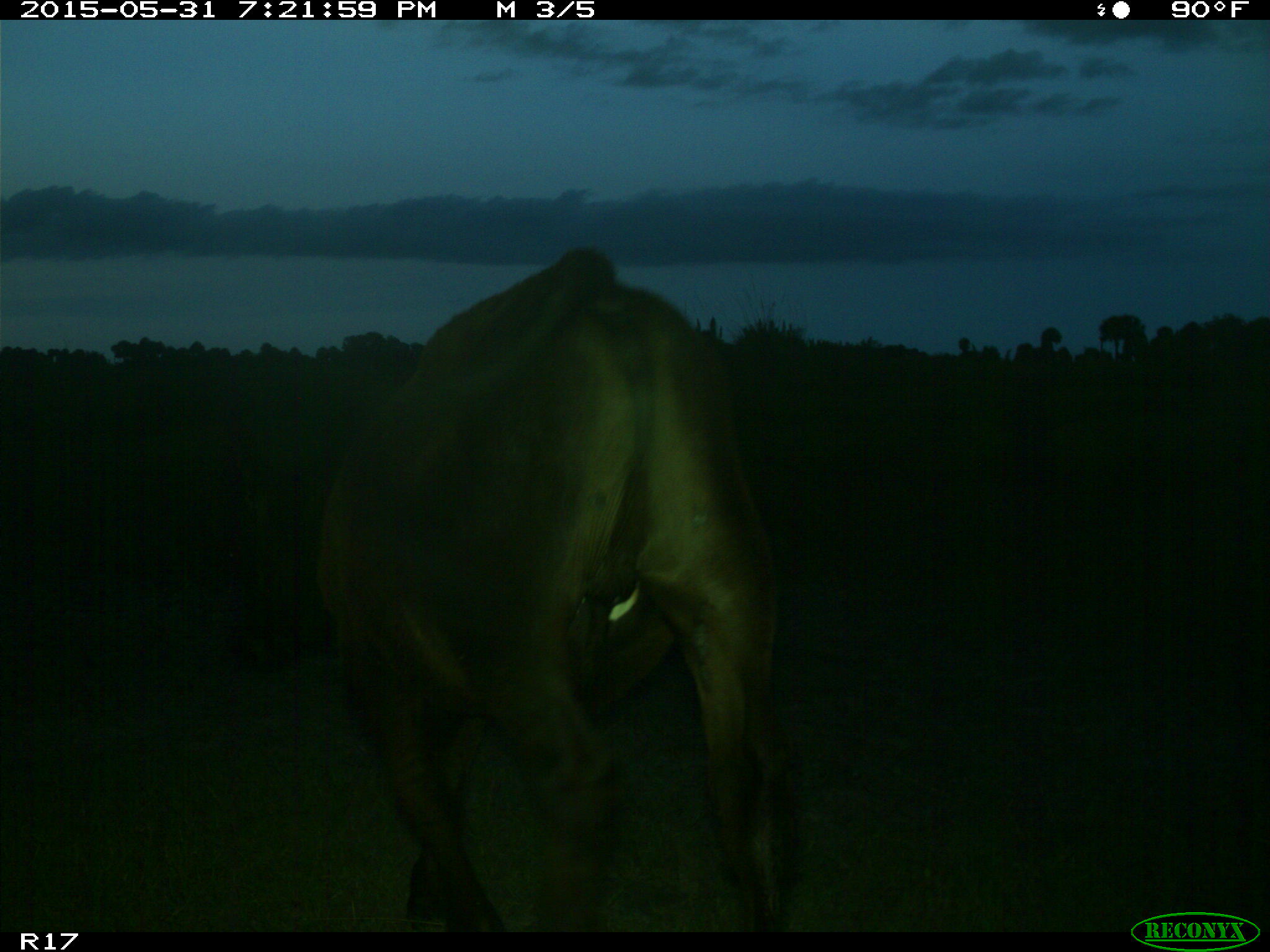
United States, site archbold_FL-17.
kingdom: Animalia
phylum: Chordata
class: Mammalia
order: Artiodactyla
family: Bovidae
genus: Bos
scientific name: Bos taurus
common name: domestic cow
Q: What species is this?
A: Bos taurus (domestic cow).